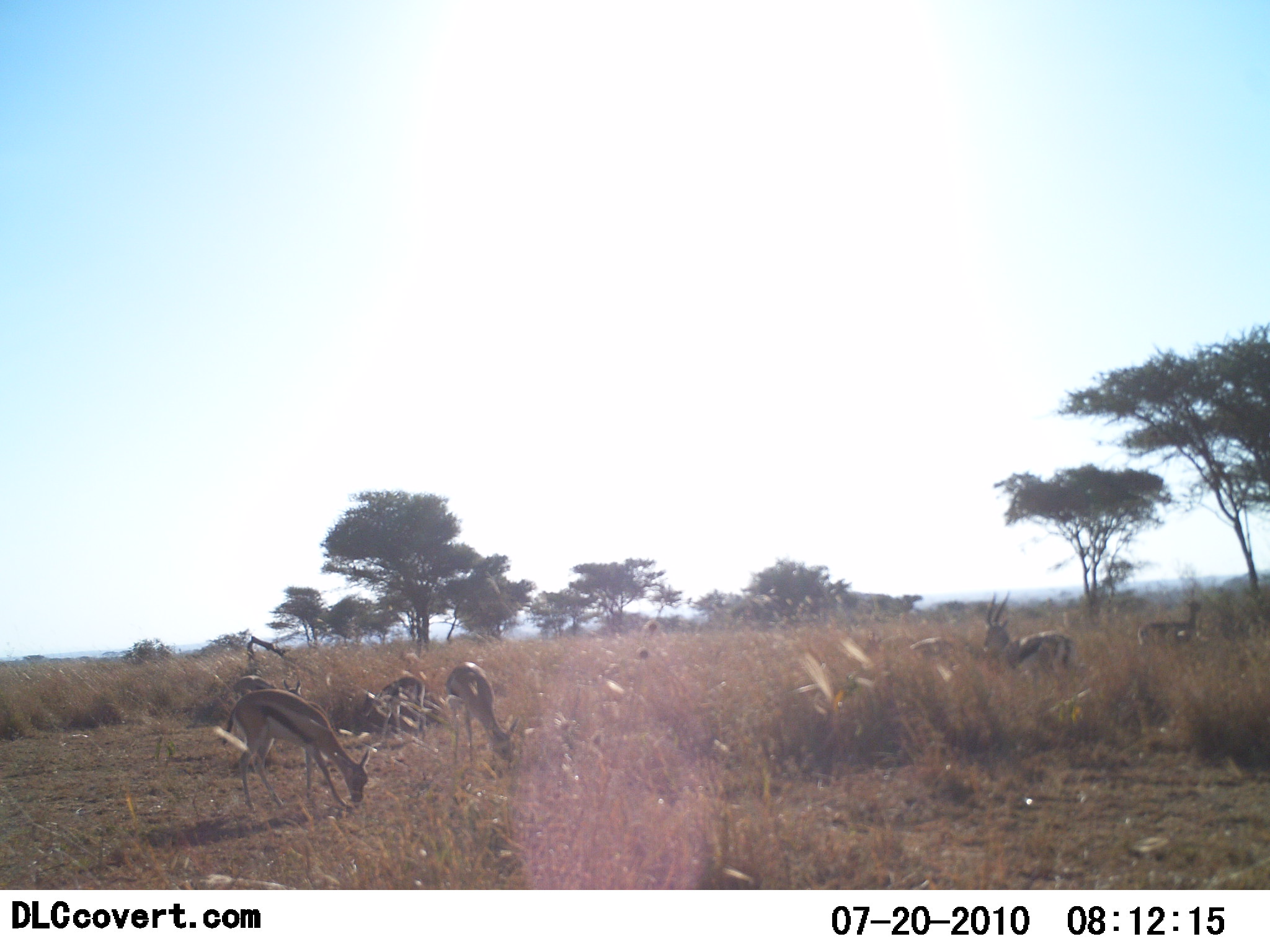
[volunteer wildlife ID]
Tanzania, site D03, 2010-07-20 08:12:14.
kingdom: Animalia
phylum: Chordata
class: Mammalia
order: Artiodactyla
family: Bovidae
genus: Eudorcas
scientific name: Eudorcas thomsonii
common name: thomson's gazelle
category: gazellethomsons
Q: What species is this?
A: Gazellethomsons (thomson's gazelle) (Eudorcas thomsonii).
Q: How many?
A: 6.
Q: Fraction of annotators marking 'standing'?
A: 67%.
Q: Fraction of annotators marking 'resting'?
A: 0%.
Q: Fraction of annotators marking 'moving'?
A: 8%.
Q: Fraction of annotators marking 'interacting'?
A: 0%.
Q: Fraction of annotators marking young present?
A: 0%.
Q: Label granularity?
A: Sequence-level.